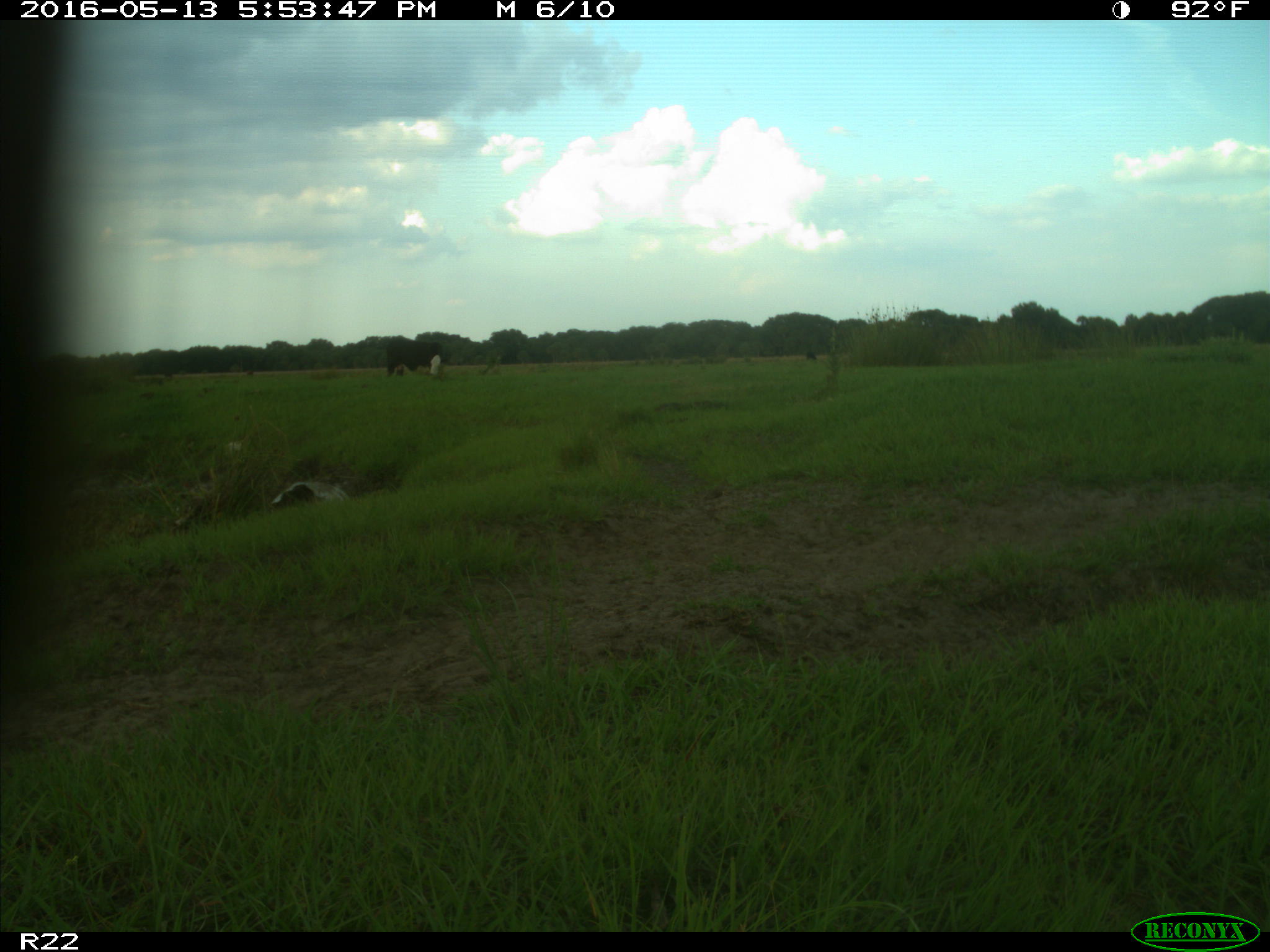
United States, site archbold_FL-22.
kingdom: Animalia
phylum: Chordata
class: Mammalia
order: Artiodactyla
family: Bovidae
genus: Bos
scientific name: Bos taurus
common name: domestic cow